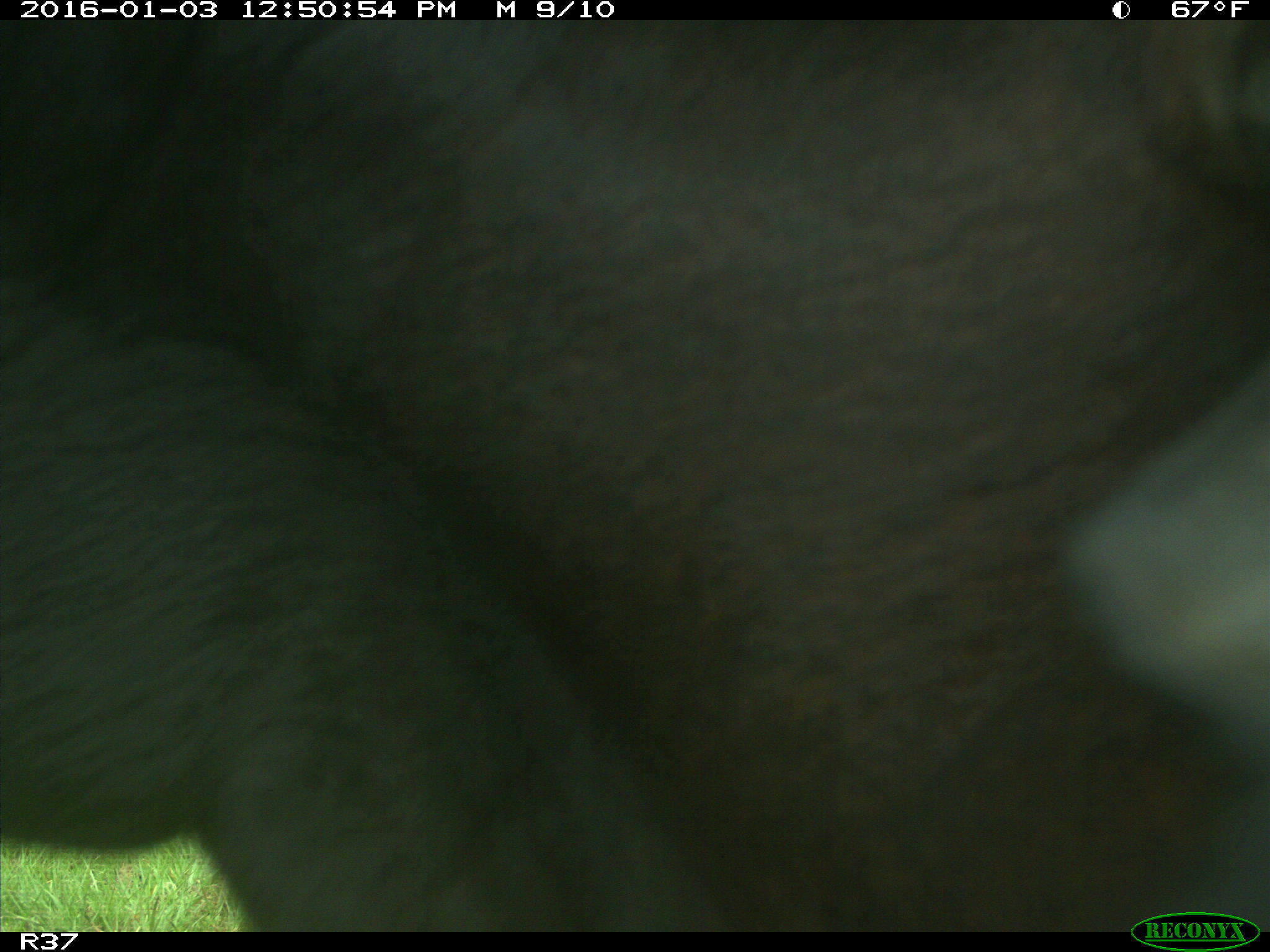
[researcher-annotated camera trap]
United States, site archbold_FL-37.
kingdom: Animalia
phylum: Chordata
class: Mammalia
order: Artiodactyla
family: Bovidae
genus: Bos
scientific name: Bos taurus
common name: domestic cow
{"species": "Bos taurus (domestic cow)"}